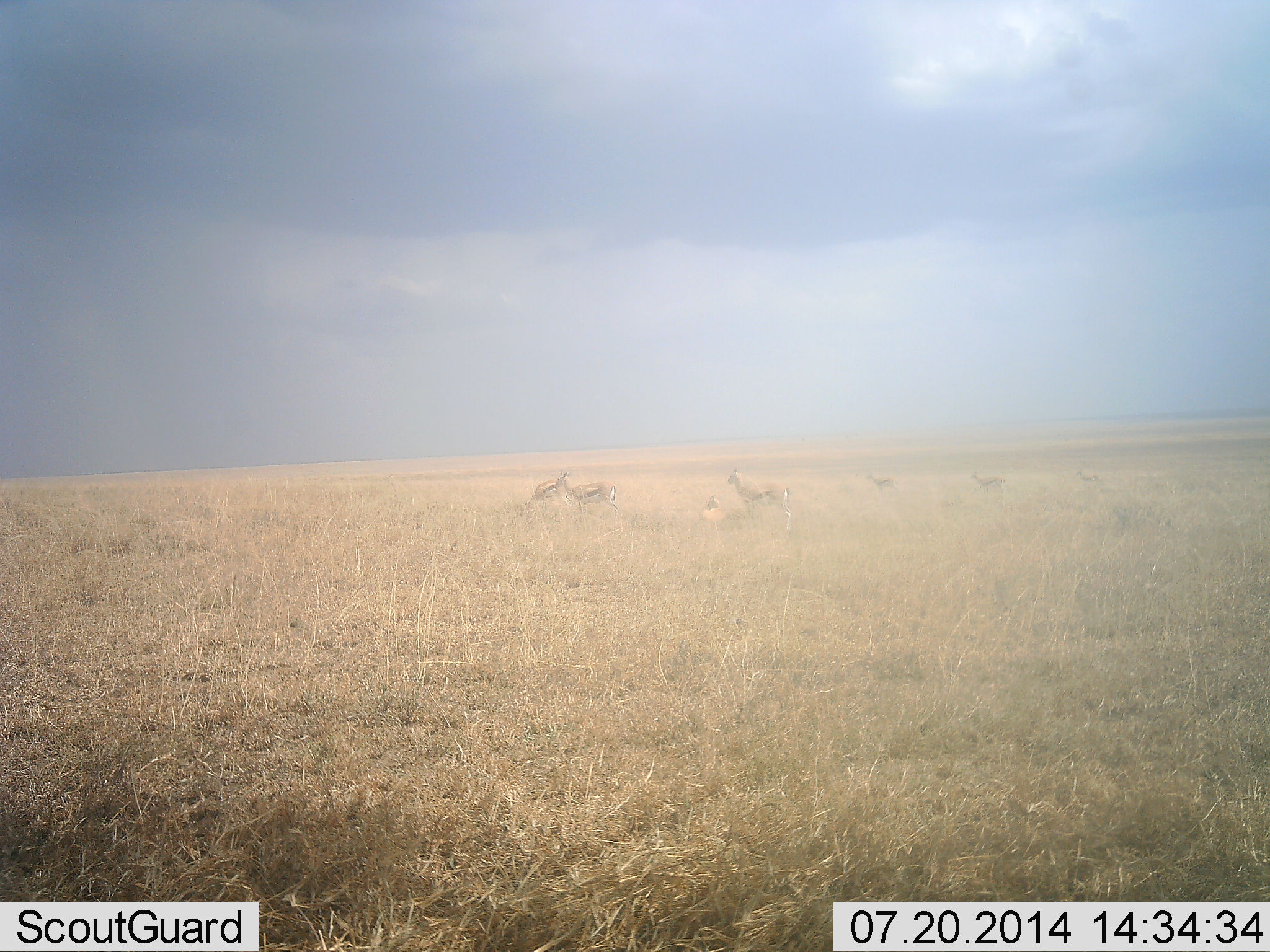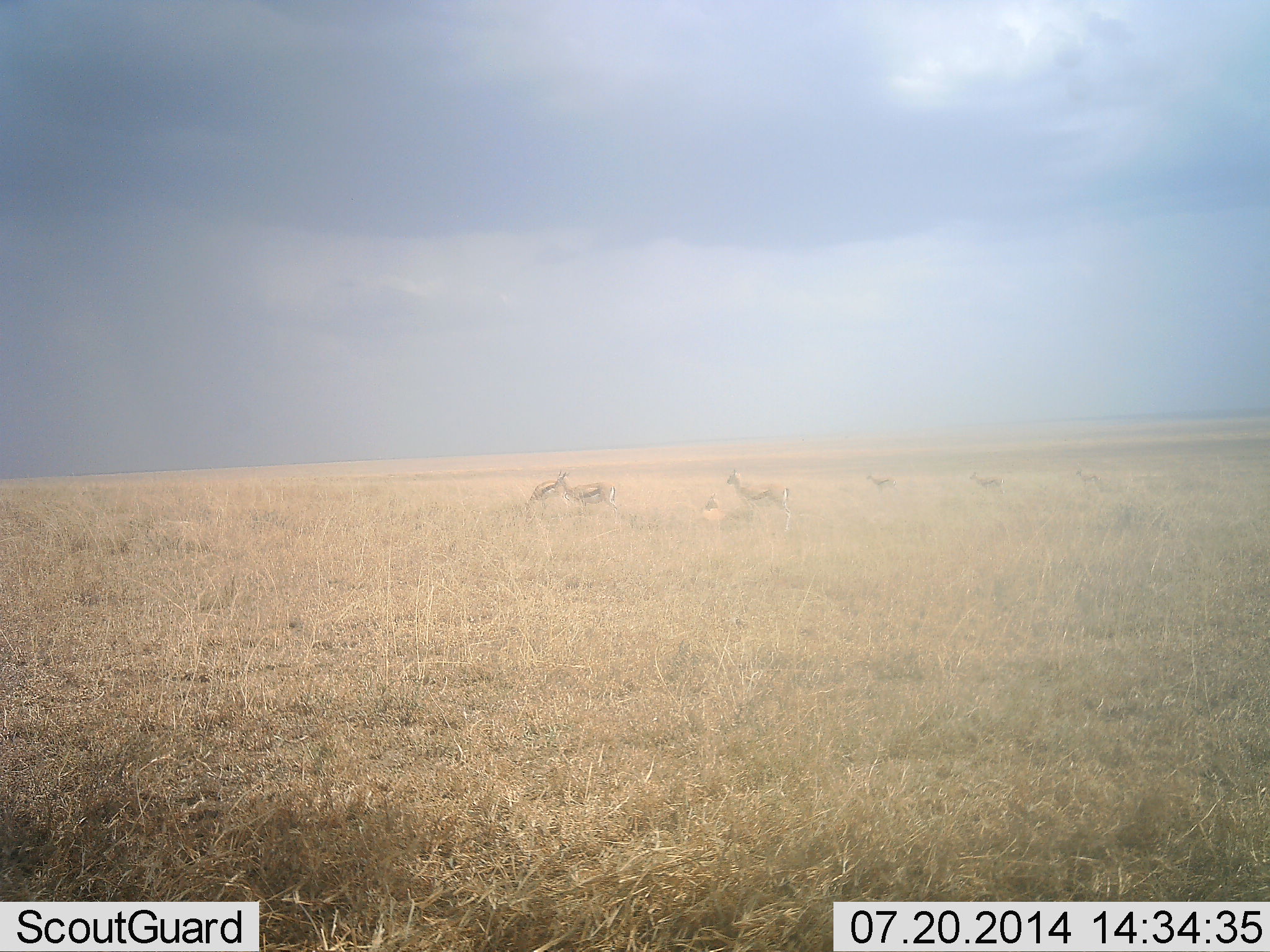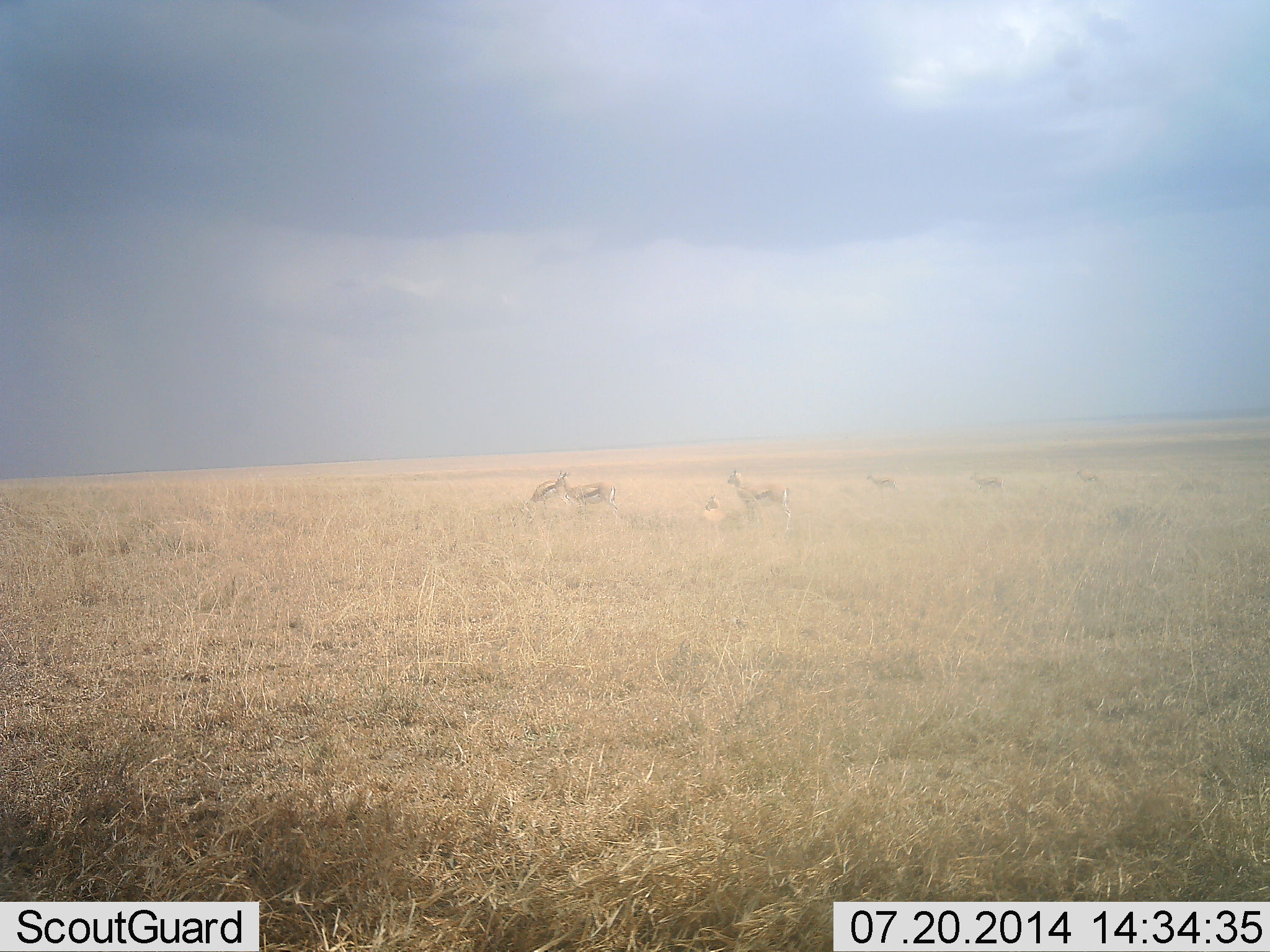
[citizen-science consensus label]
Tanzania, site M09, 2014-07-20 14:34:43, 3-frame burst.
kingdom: Animalia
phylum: Chordata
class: Mammalia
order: Artiodactyla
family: Bovidae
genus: Eudorcas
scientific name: Eudorcas thomsonii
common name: thomson's gazelle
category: gazellethomsons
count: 7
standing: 100%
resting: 50%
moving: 0%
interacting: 0%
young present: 0%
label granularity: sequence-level